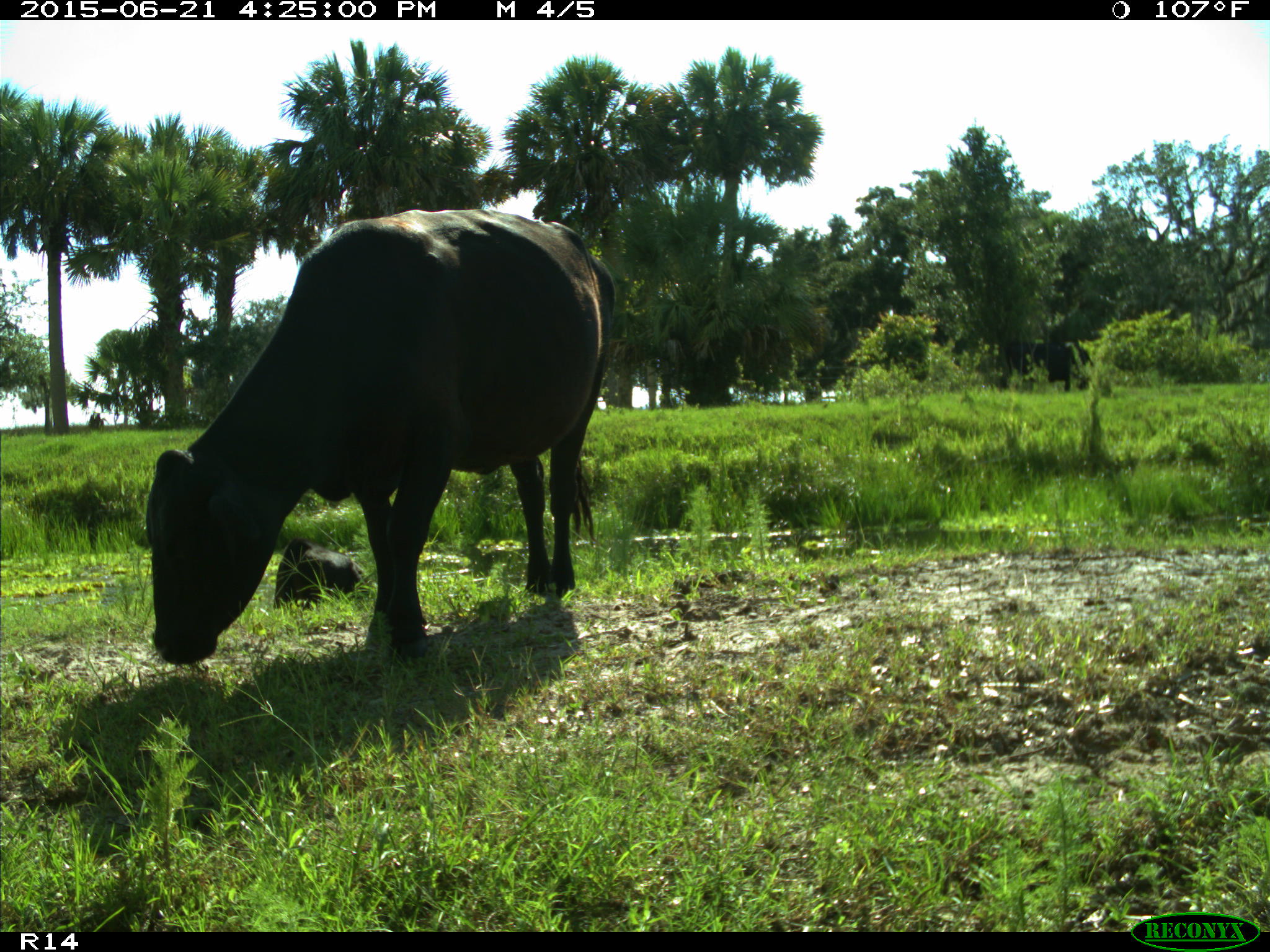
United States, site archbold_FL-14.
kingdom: Animalia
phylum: Chordata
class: Mammalia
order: Artiodactyla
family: Bovidae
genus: Bos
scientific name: Bos taurus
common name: domestic cow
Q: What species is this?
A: Bos taurus (domestic cow).